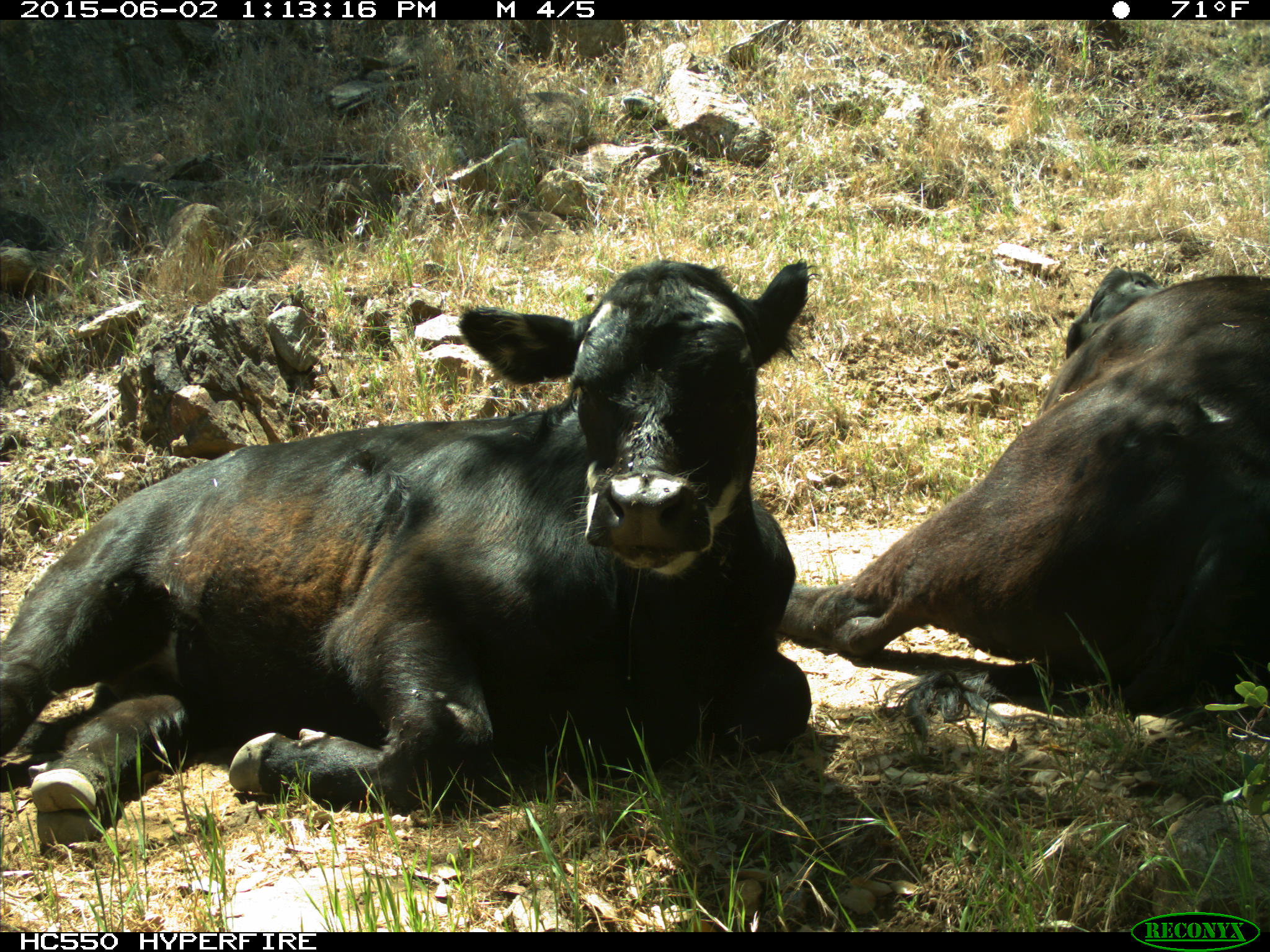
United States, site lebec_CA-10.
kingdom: Animalia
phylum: Chordata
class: Mammalia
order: Artiodactyla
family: Bovidae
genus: Bos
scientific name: Bos taurus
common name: domestic cow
Bos taurus (domestic cow).